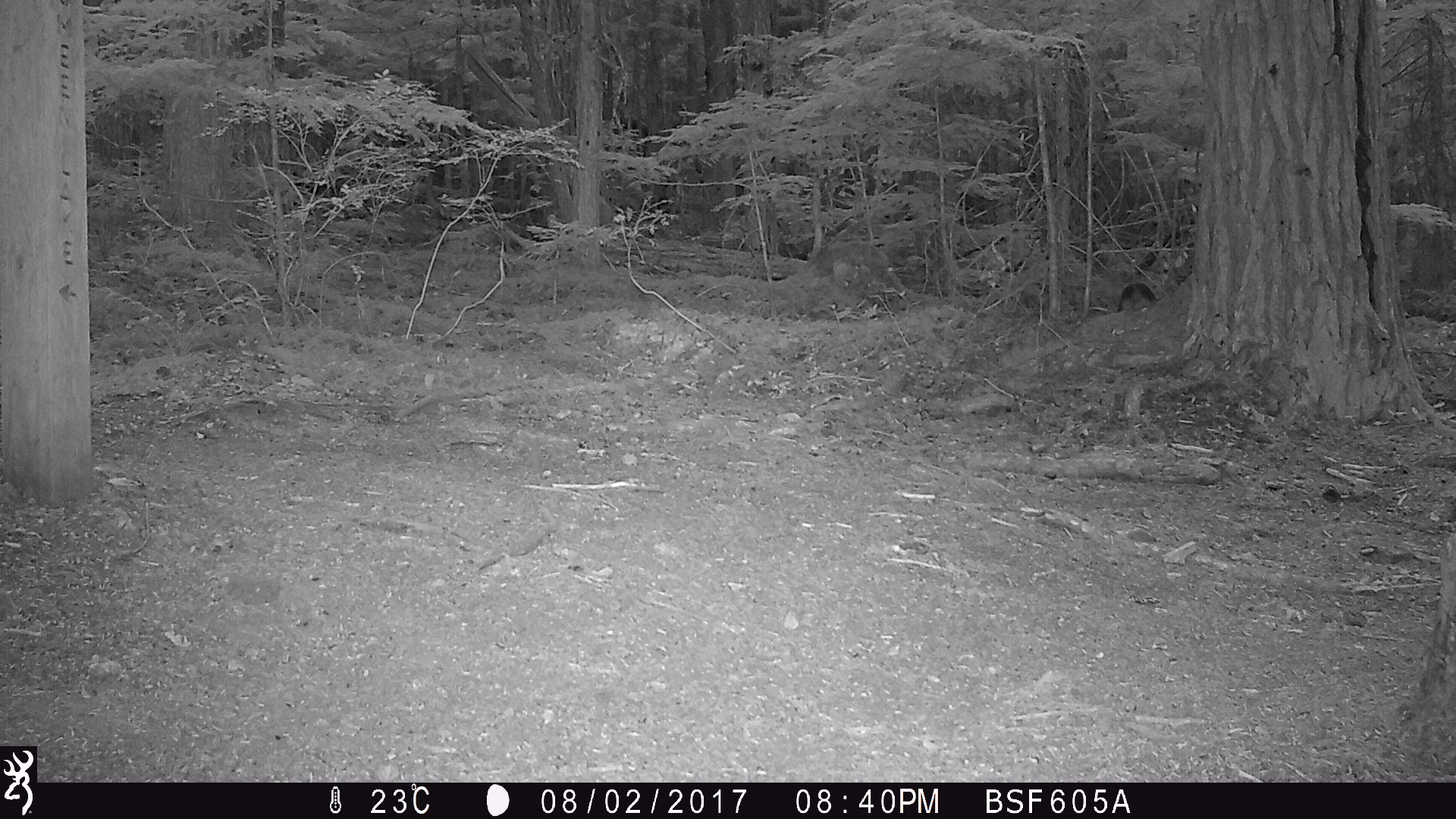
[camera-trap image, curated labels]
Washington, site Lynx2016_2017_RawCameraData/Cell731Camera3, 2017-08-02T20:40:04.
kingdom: Animalia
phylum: Chordata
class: Mammalia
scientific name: Mammalia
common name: small mammal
Small mammal (Mammalia). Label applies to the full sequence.